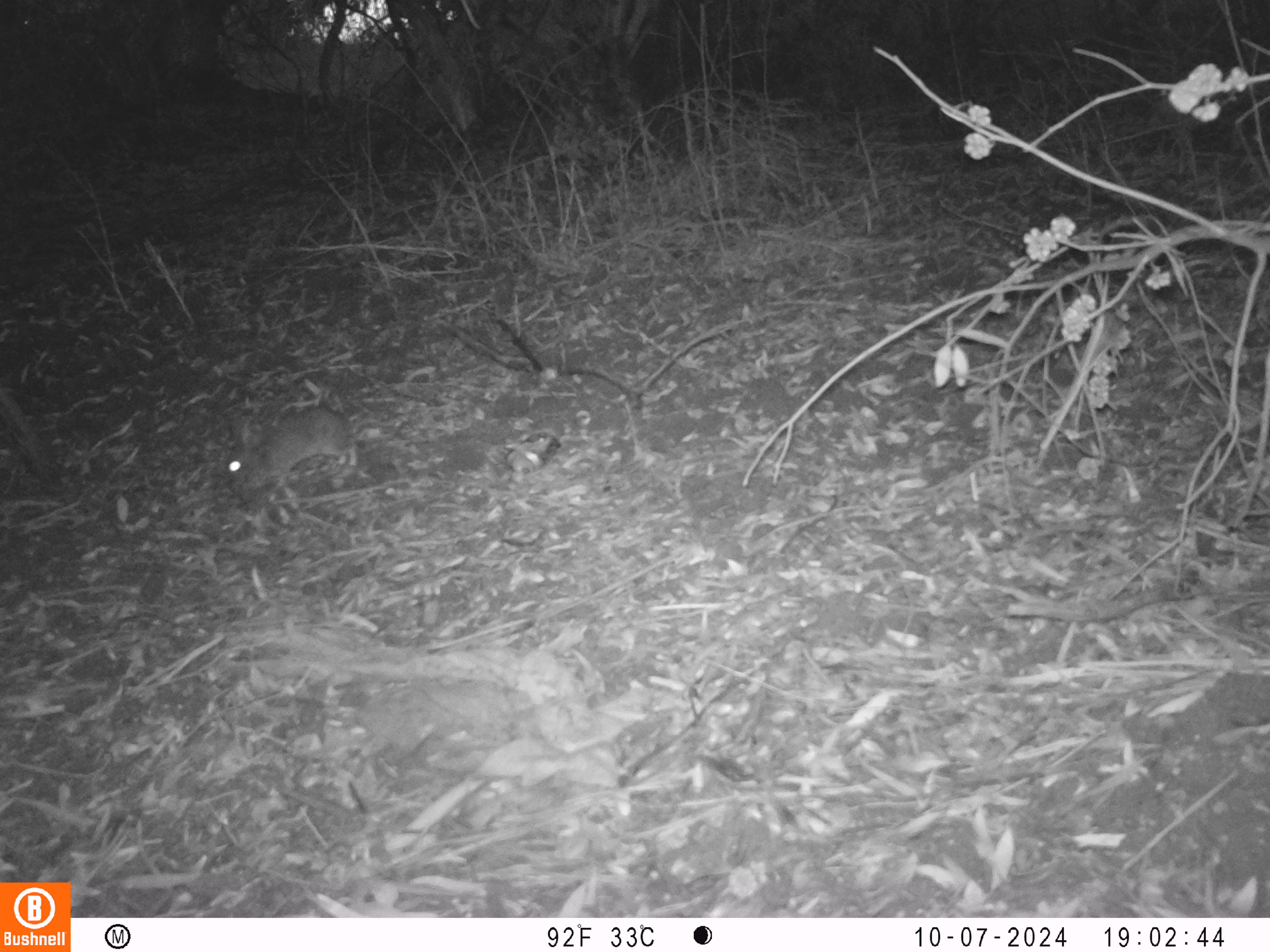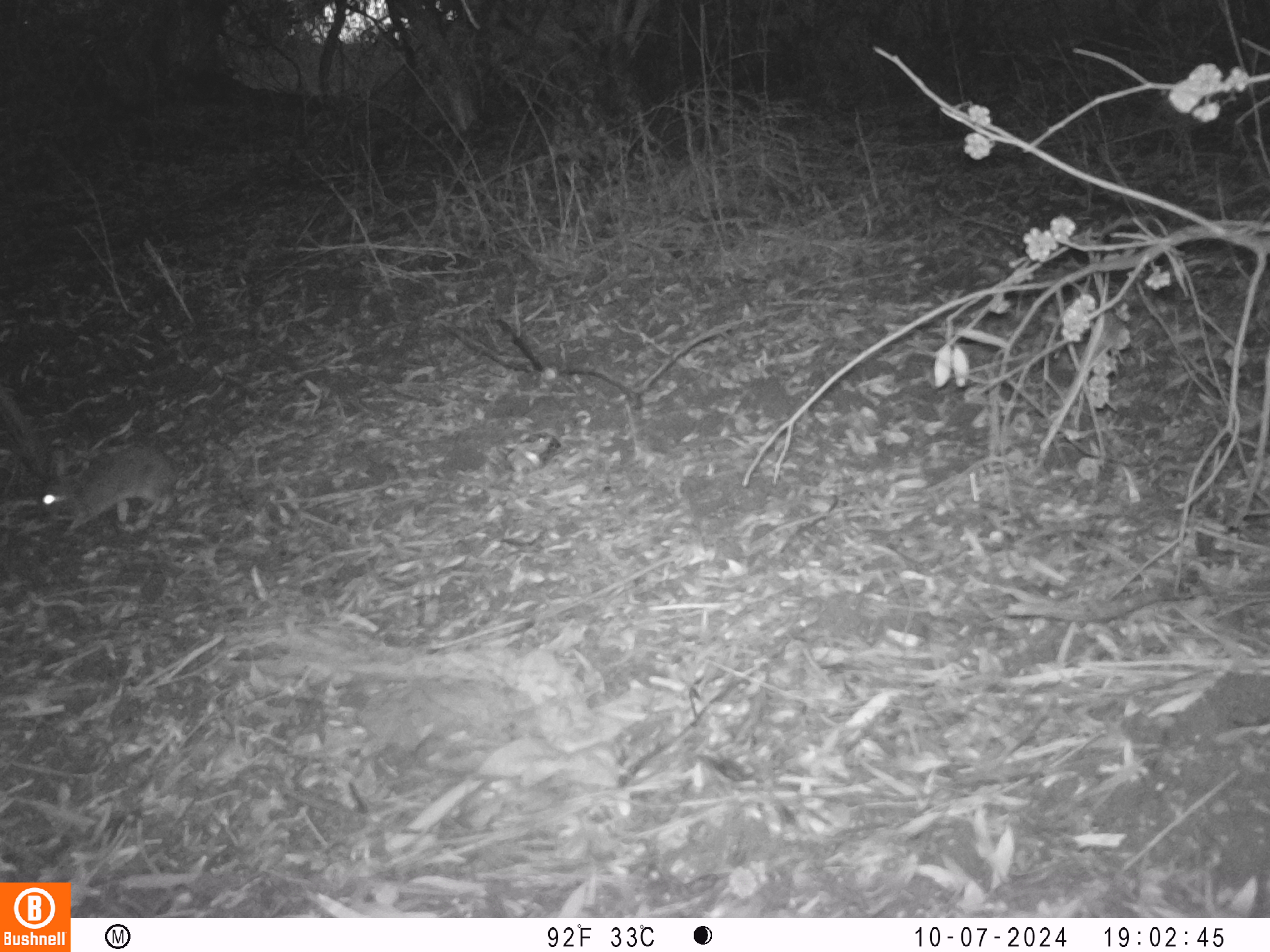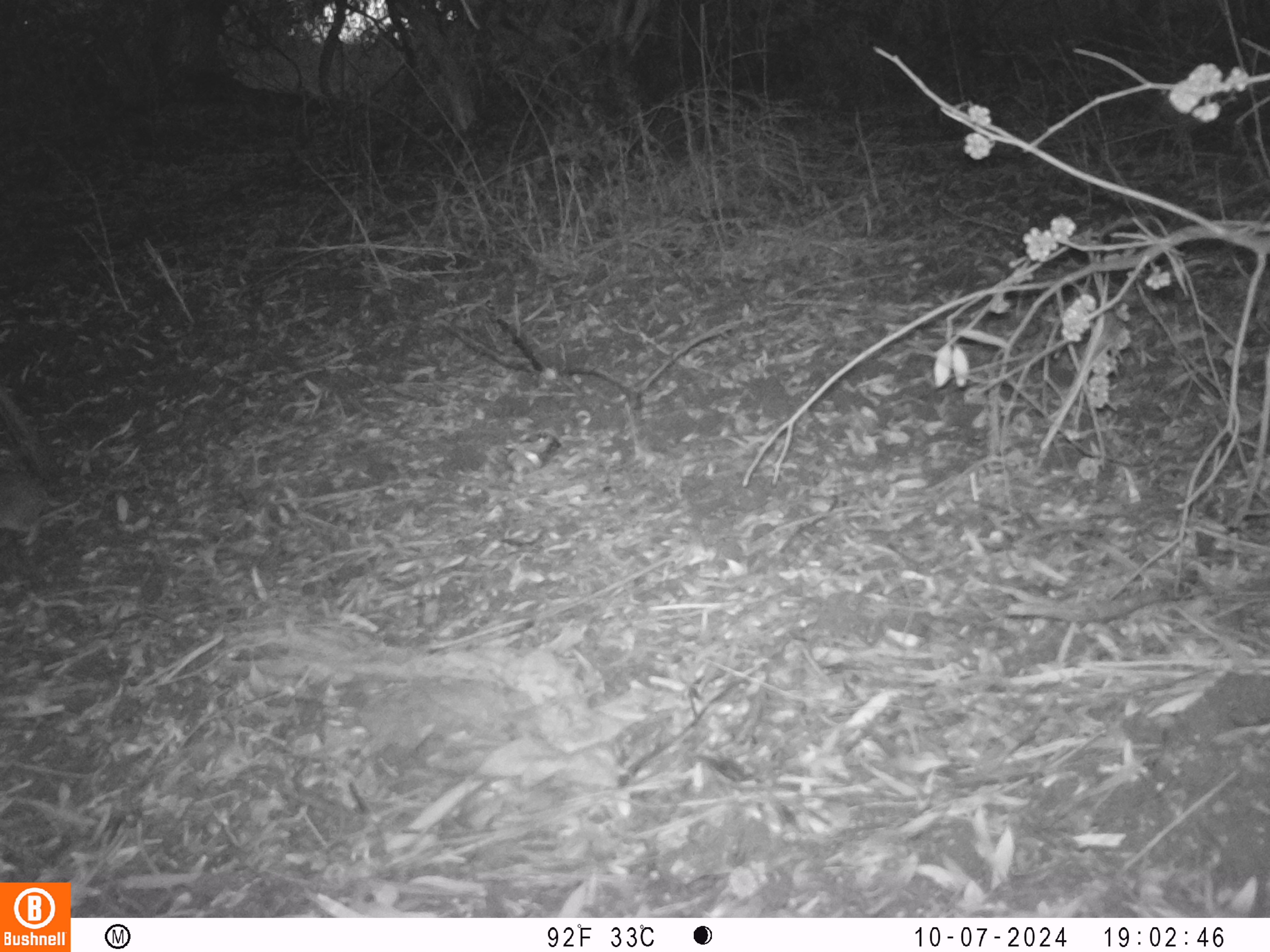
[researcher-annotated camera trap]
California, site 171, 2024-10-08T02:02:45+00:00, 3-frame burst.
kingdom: Animalia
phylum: Chordata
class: Mammalia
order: Lagomorpha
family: Leporidae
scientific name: Leporidae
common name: rabbit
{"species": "rabbit (Leporidae)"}